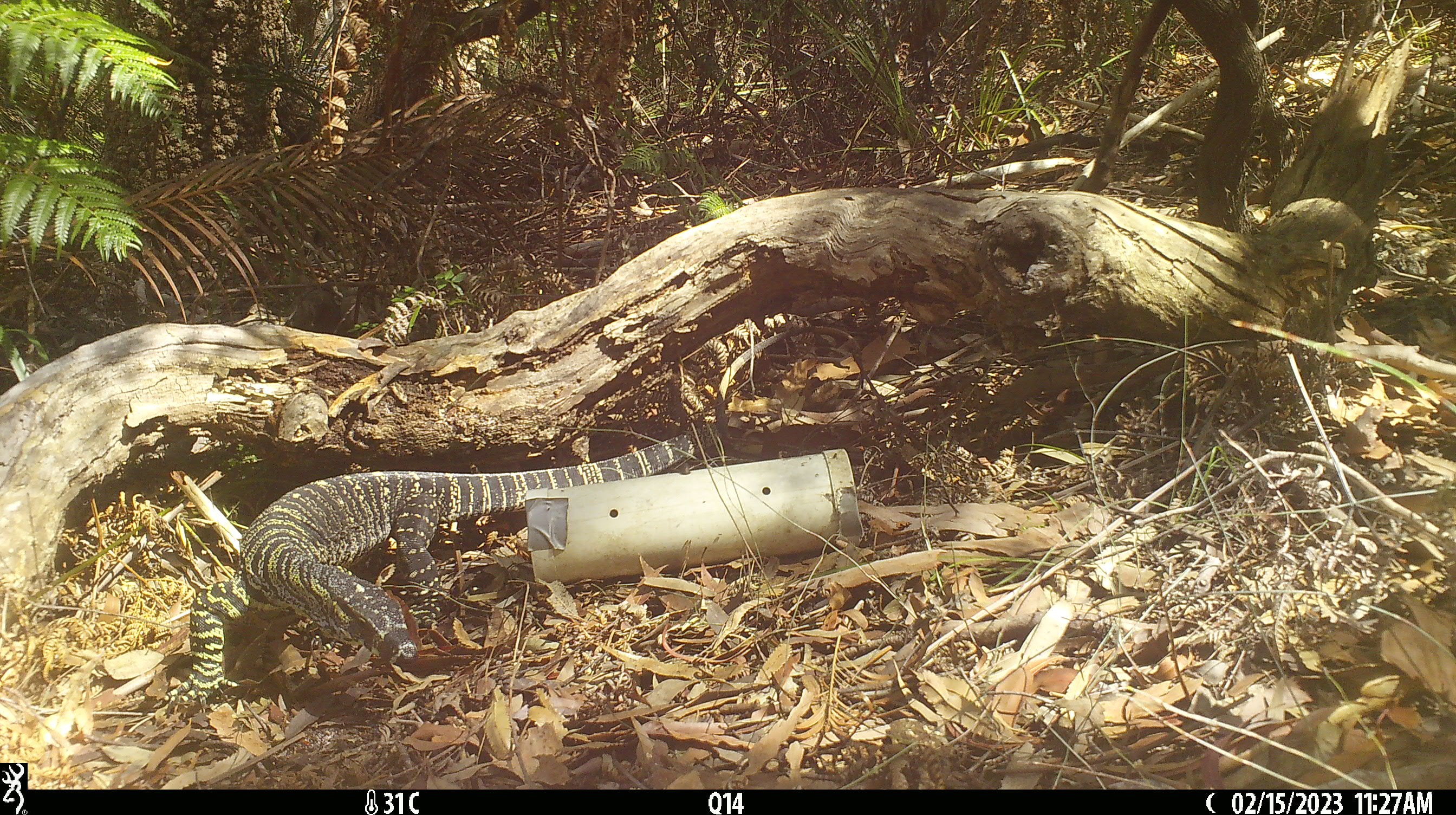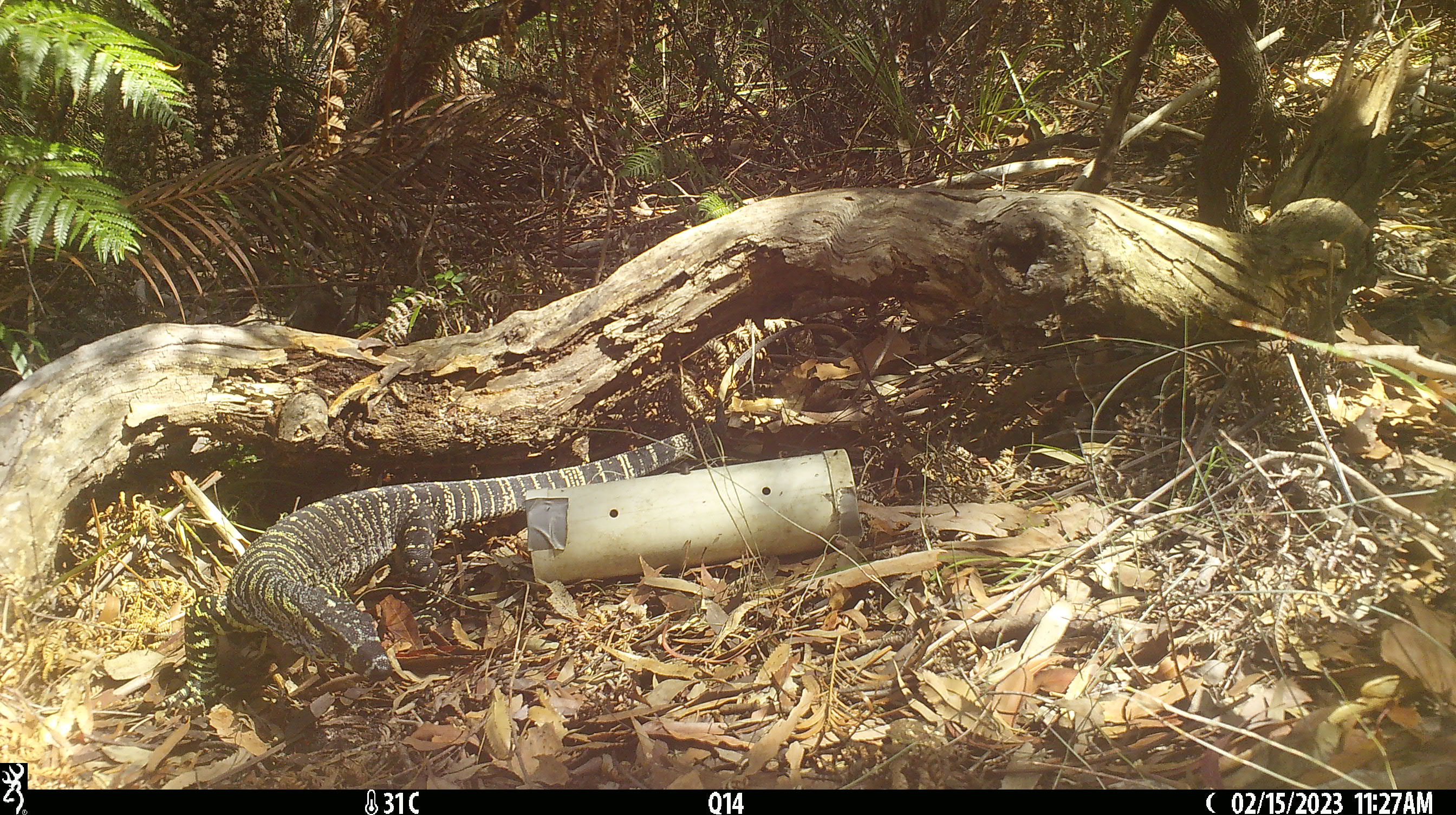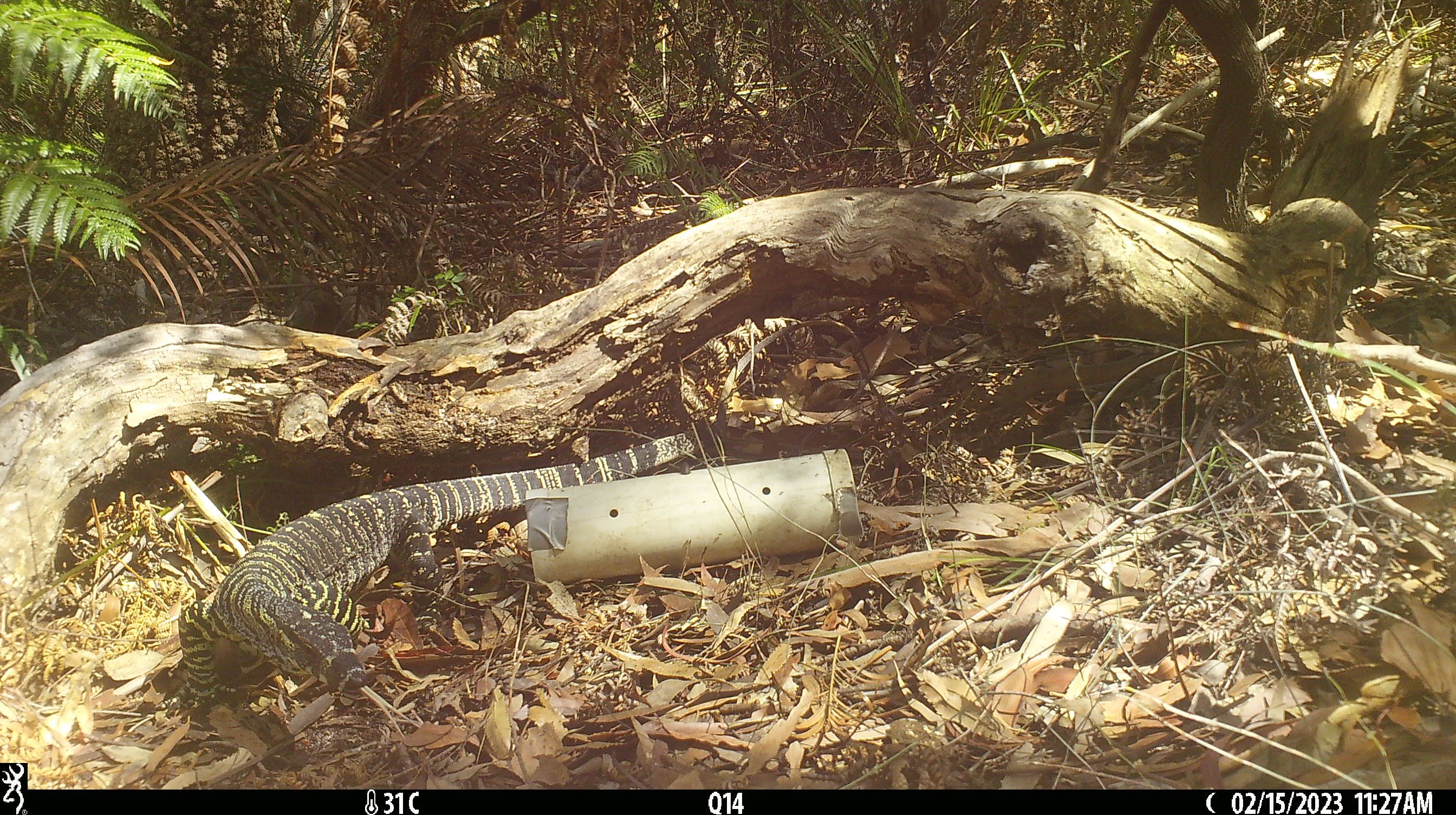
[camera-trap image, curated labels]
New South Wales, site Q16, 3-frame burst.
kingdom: Animalia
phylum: Chordata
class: Reptilia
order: Squamata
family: Varanidae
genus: Varanus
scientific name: Varanus varius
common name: lace monitor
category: goanna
Goanna (lace monitor) (Varanus varius).